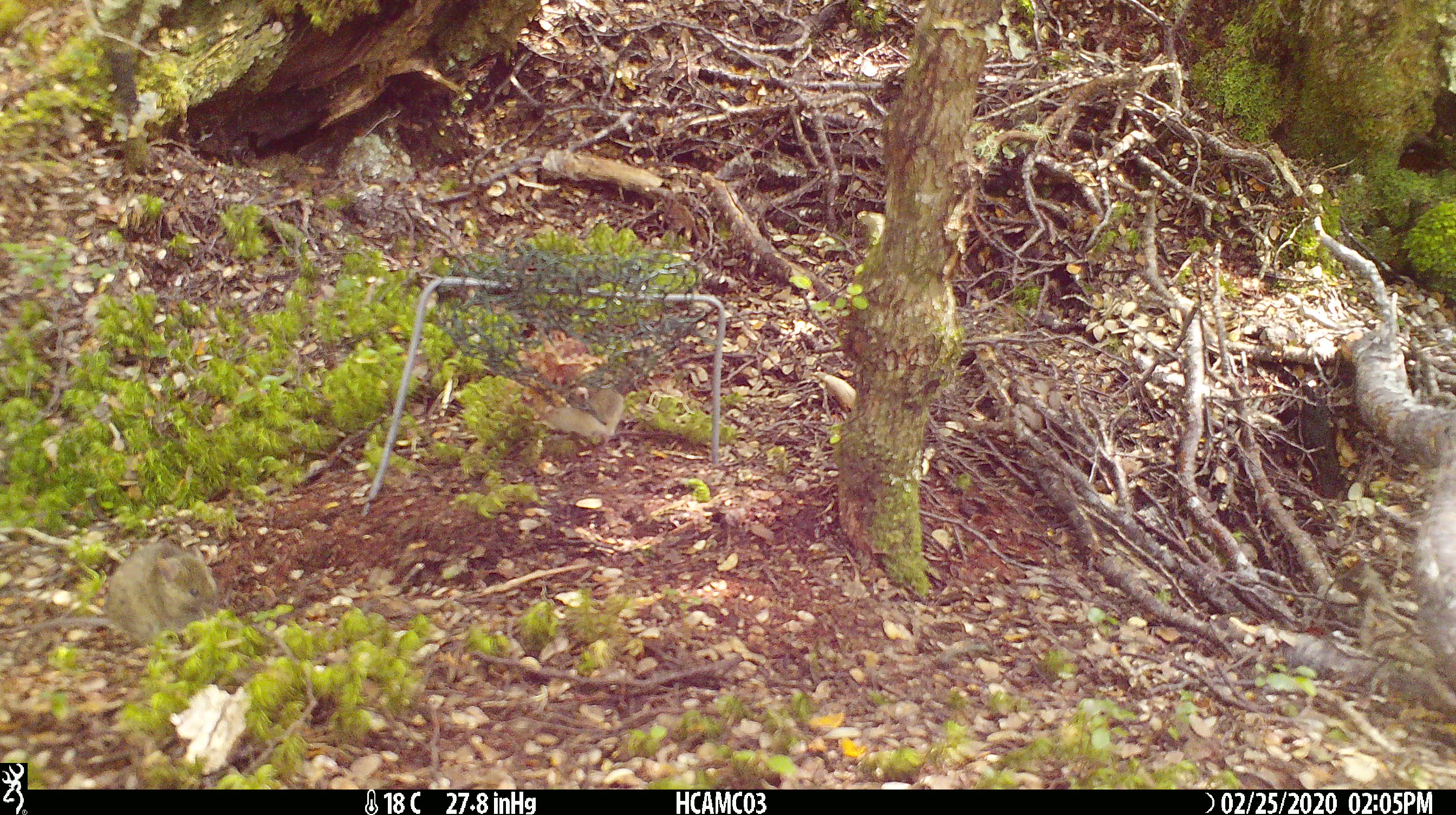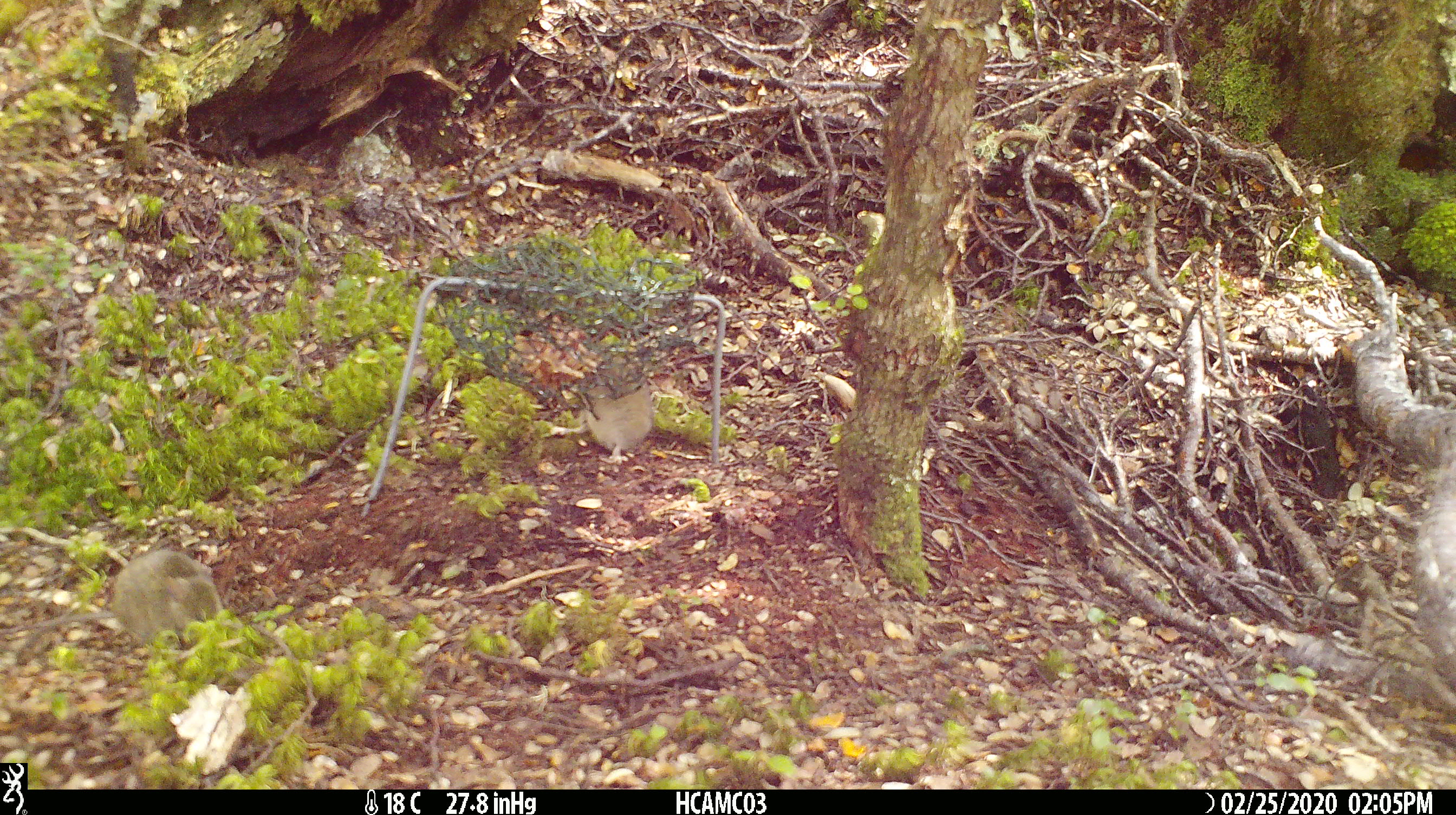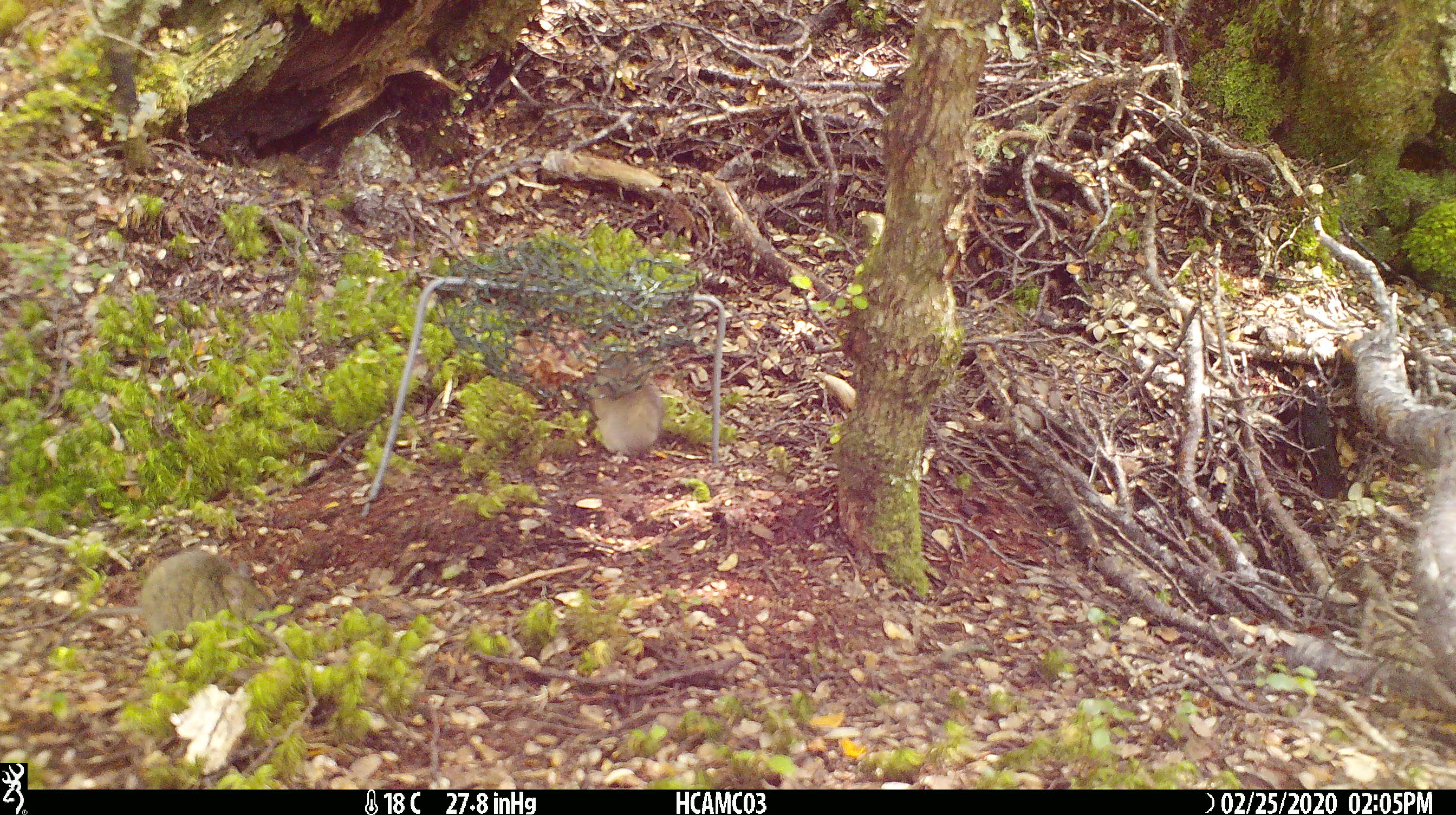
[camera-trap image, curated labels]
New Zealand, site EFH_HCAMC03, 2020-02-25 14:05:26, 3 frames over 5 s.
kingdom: Animalia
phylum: Chordata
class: Mammalia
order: Rodentia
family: Muridae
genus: Mus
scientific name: Mus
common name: mouse